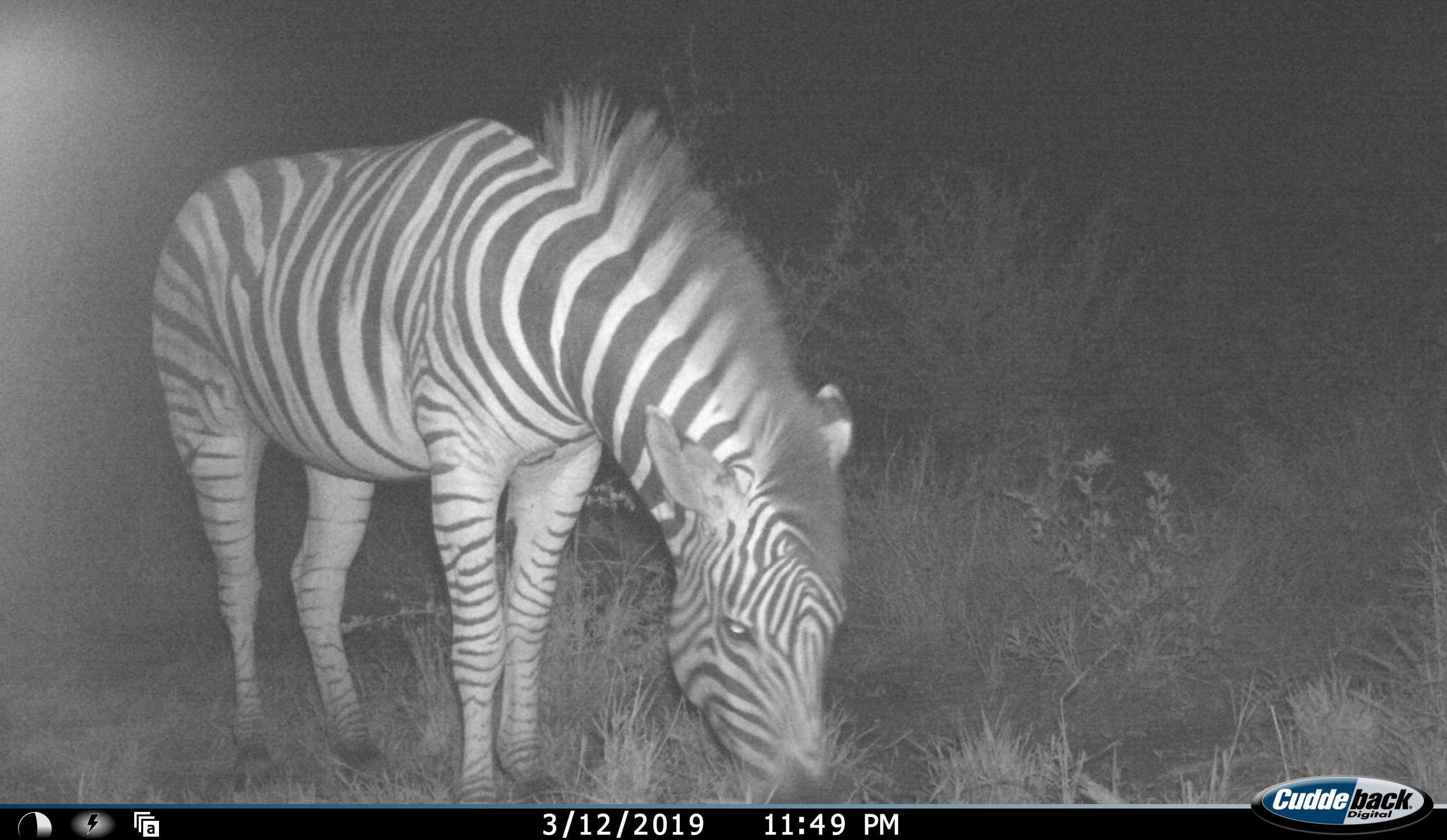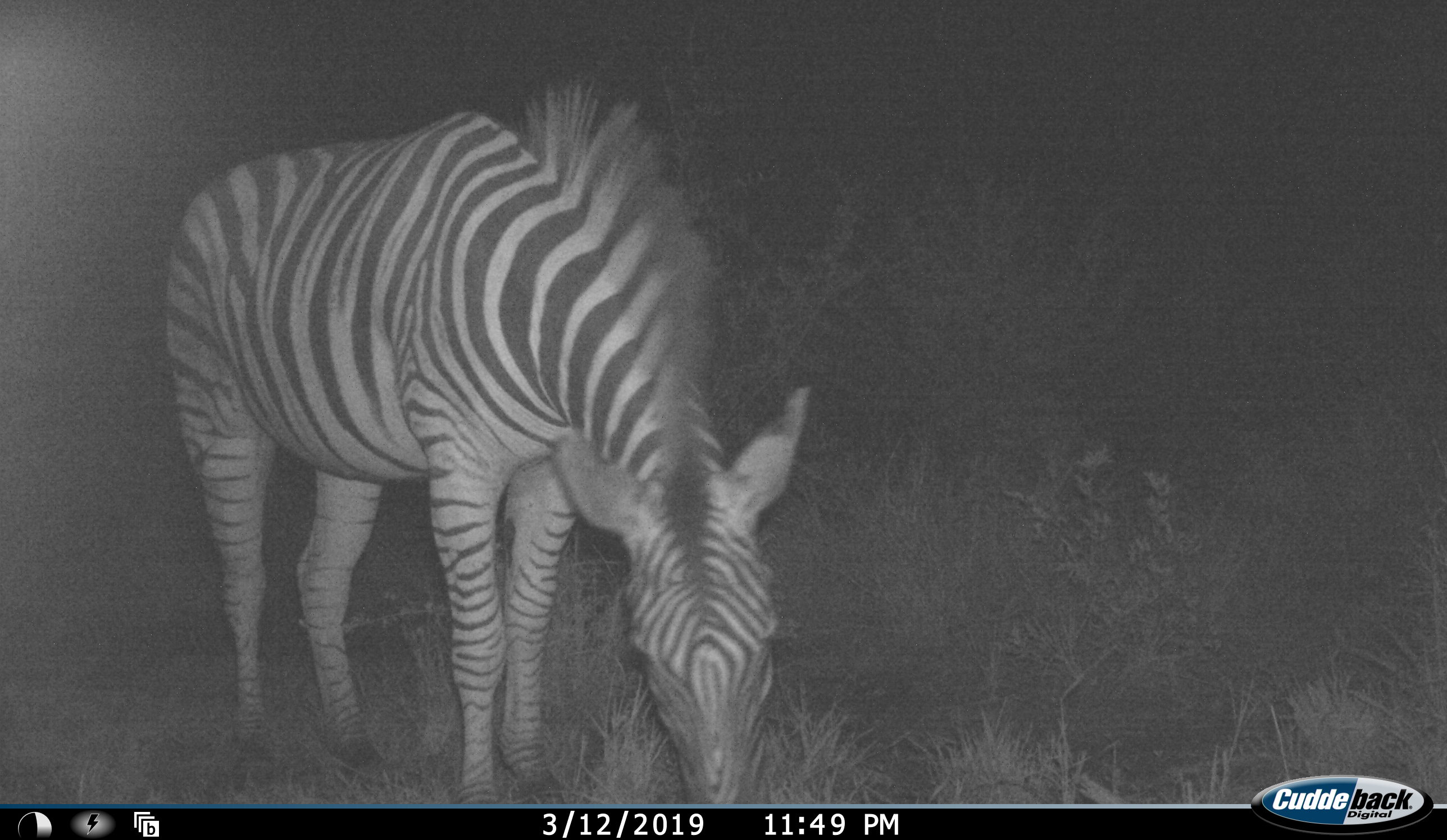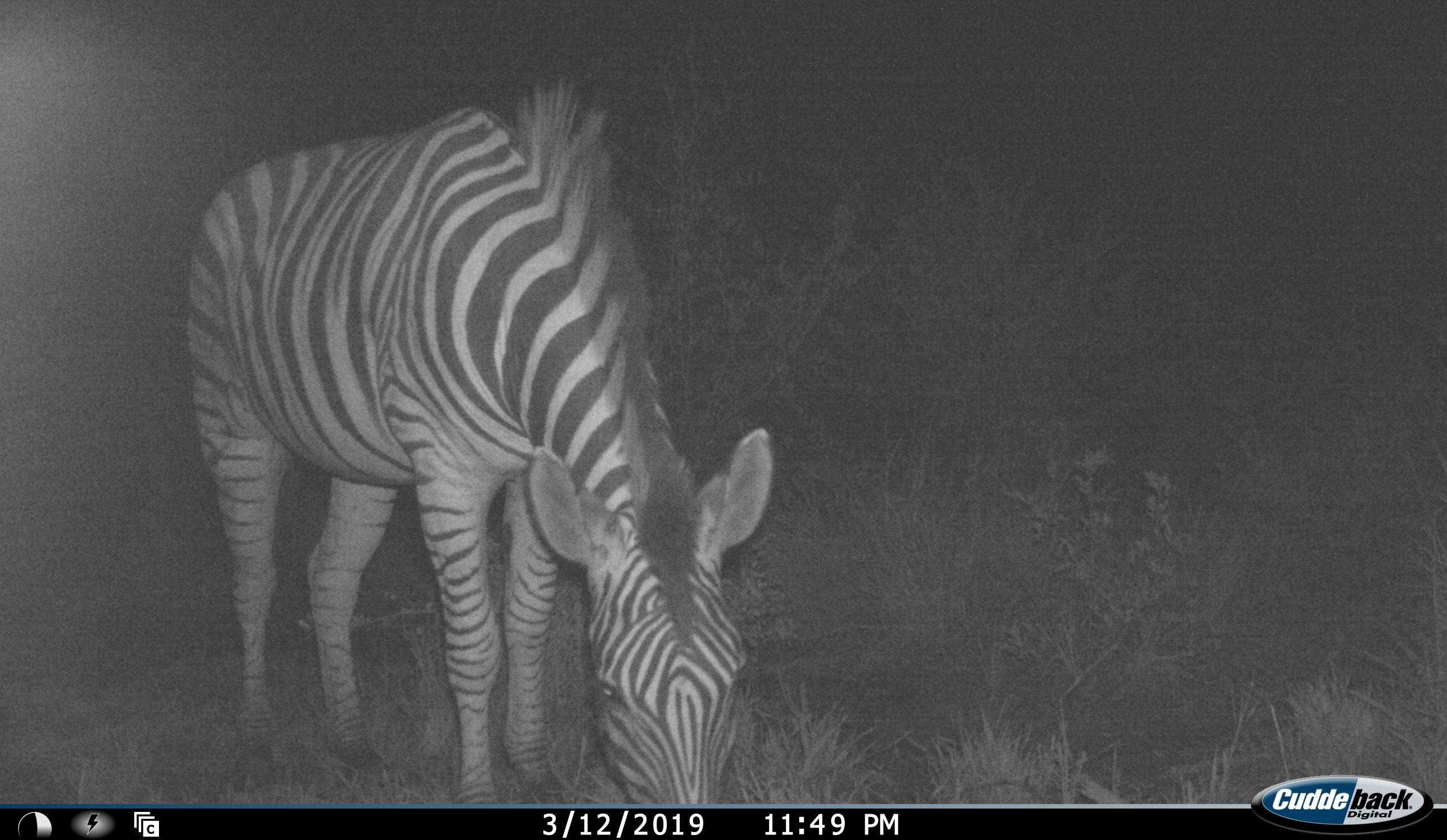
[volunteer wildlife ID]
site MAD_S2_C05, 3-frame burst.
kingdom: Animalia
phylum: Chordata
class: Mammalia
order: Perissodactyla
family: Equidae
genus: Equus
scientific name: Equus quagga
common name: plains zebra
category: zebraplains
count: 1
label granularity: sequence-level